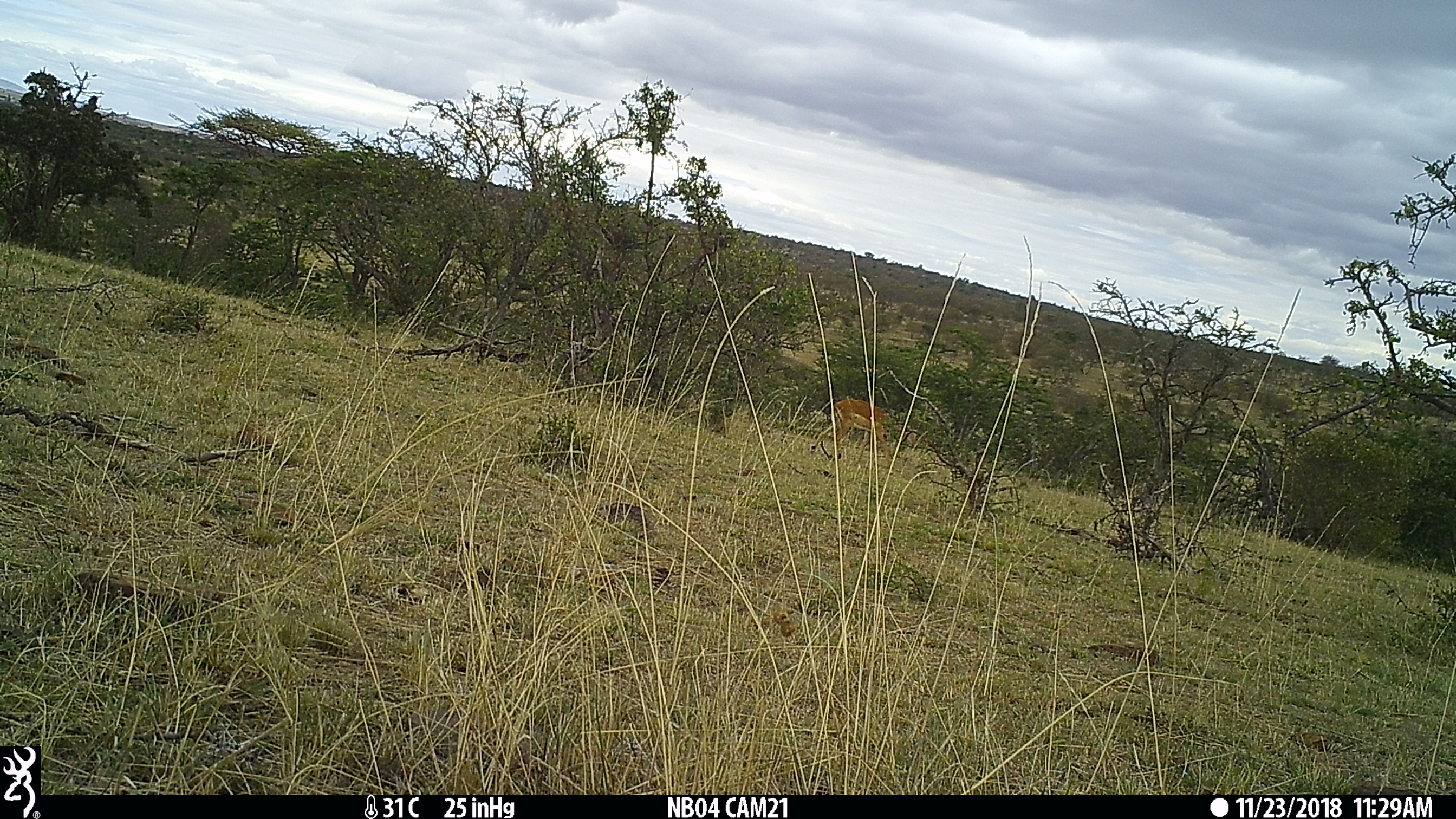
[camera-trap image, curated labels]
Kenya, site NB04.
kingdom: Animalia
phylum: Chordata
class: Mammalia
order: Artiodactyla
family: Bovidae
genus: Aepyceros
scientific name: Aepyceros melampus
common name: impala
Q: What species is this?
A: Impala (Aepyceros melampus).